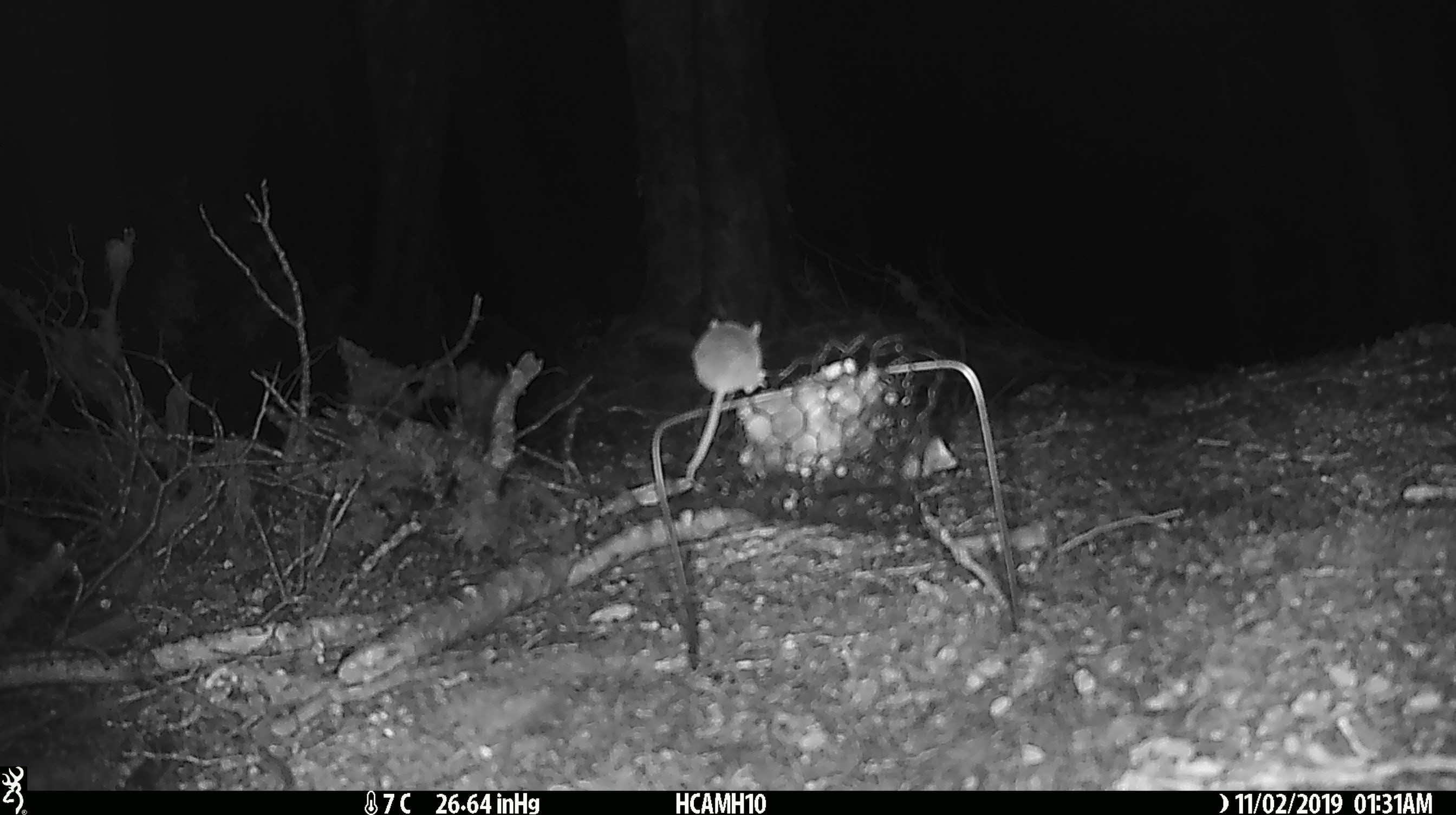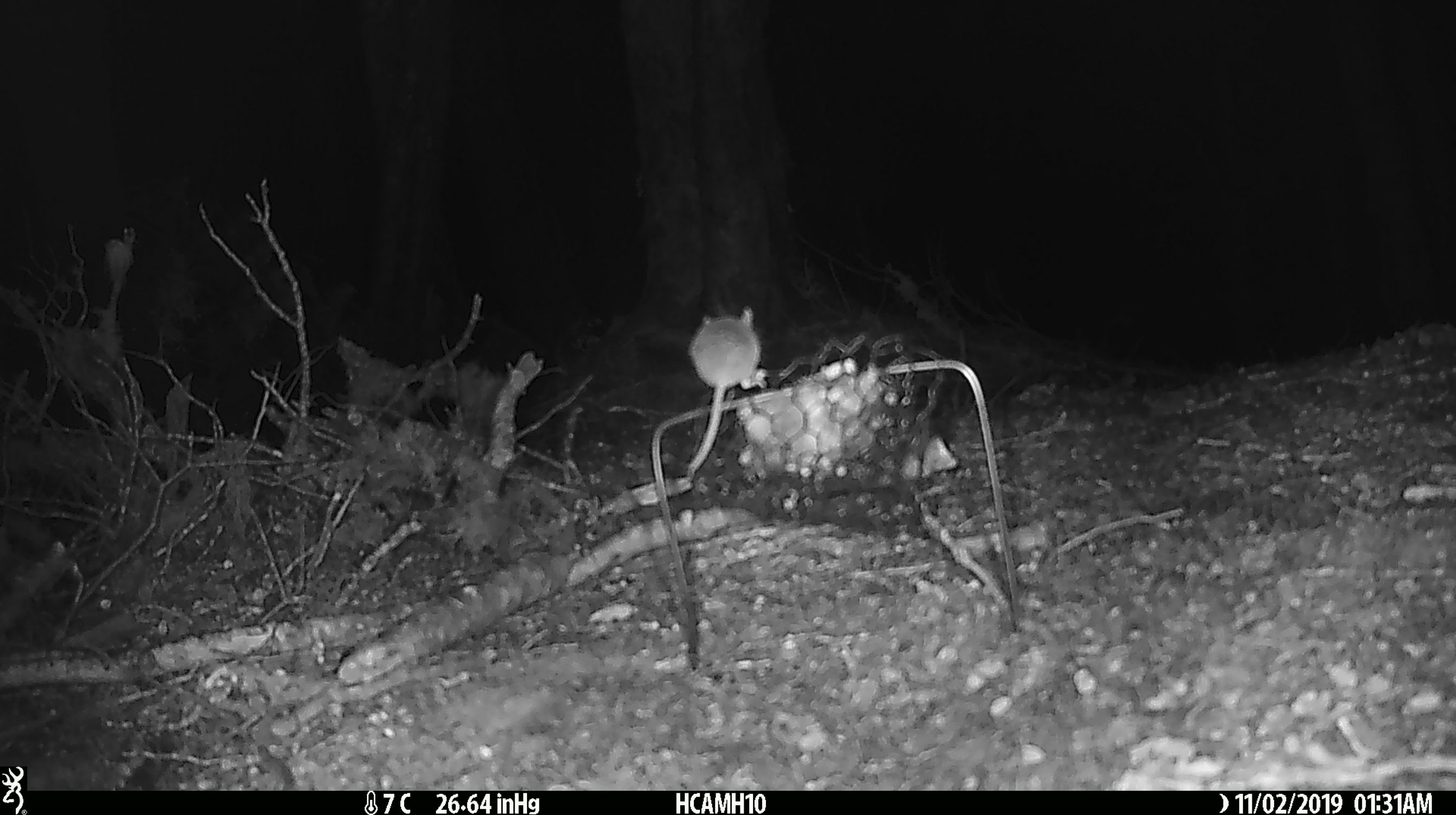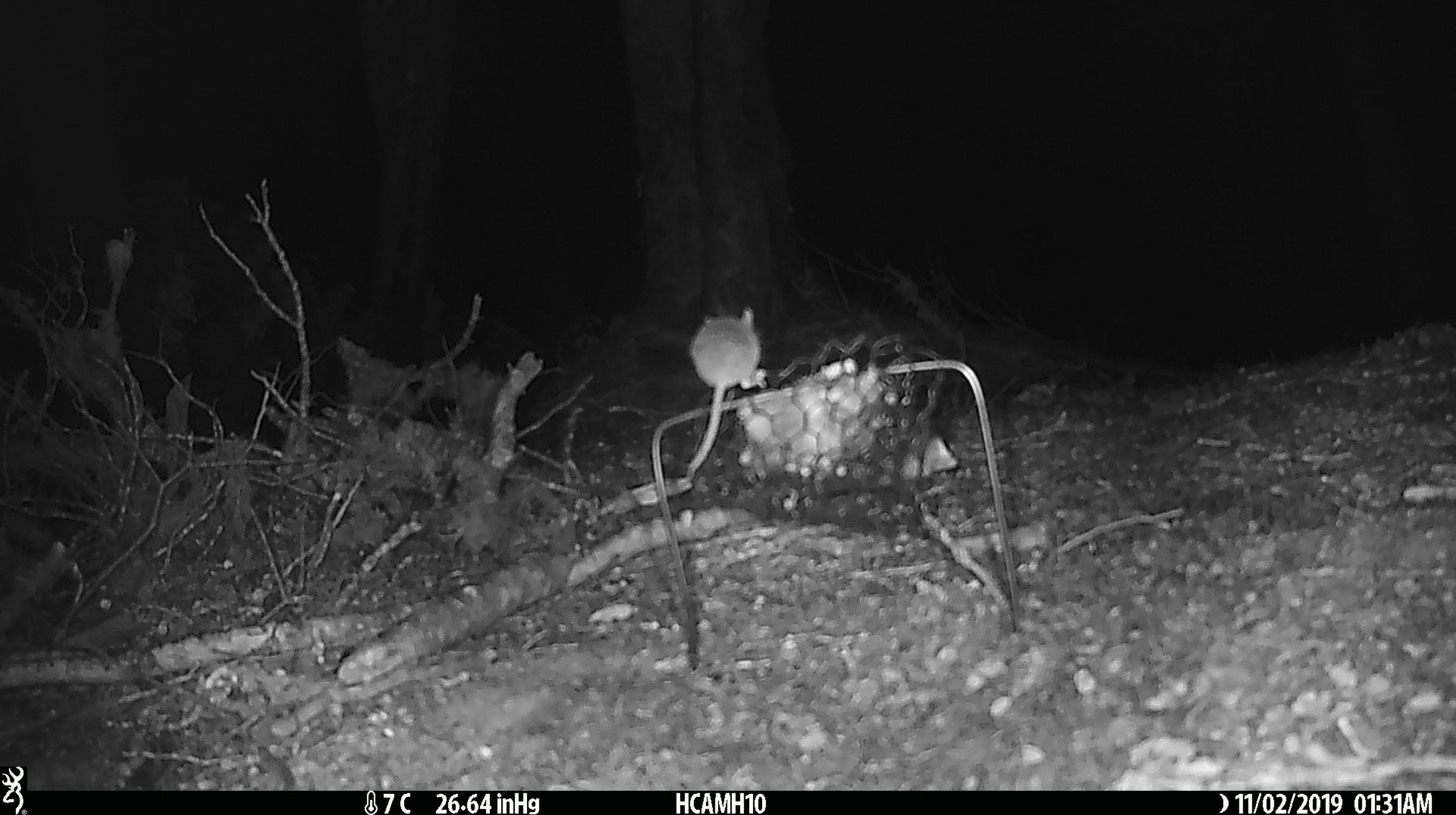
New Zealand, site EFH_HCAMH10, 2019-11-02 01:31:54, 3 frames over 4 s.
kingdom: Animalia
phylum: Chordata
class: Mammalia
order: Rodentia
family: Muridae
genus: Mus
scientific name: Mus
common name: mouse